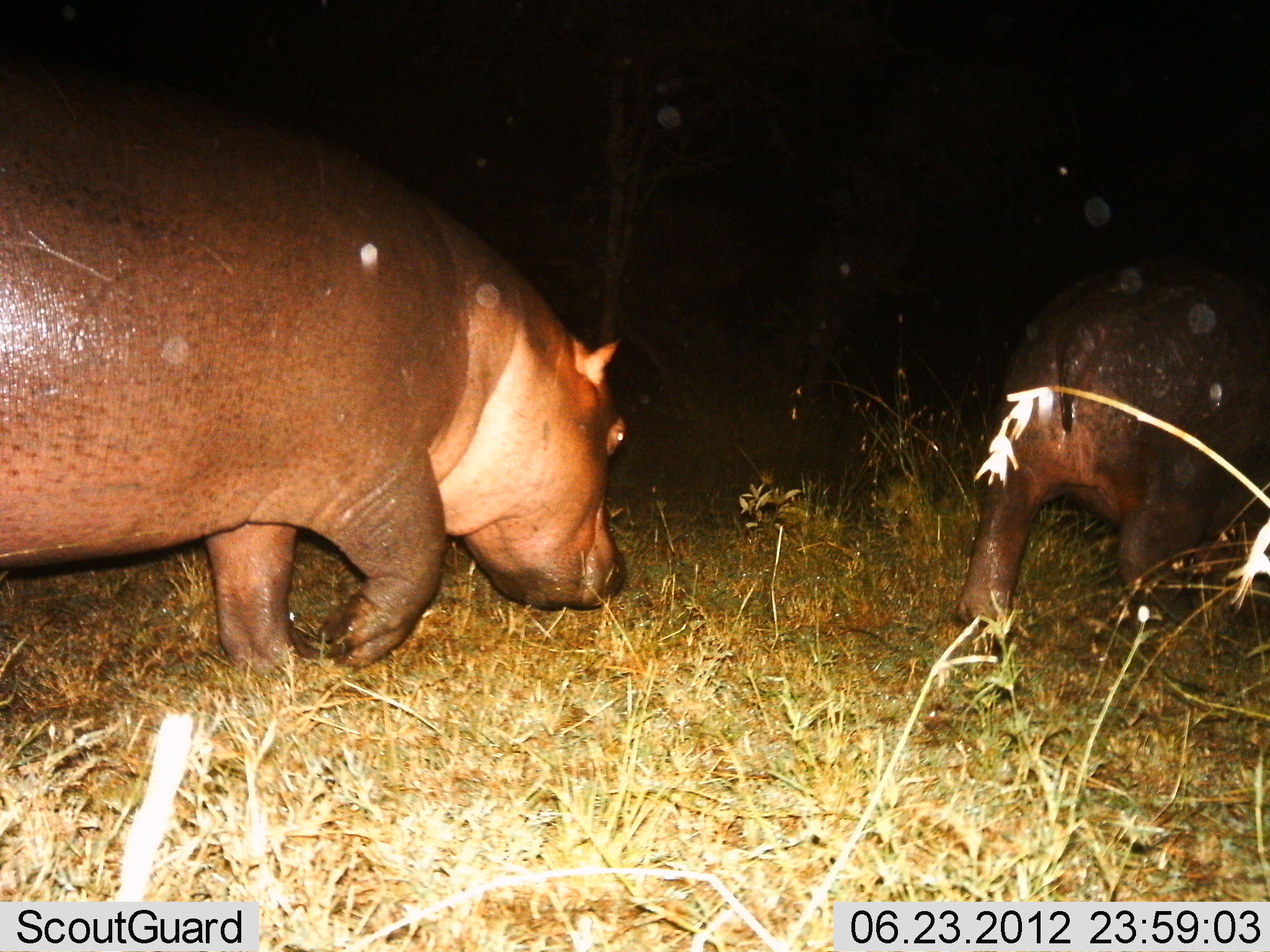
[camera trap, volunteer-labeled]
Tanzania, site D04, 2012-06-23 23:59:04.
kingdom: Animalia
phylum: Chordata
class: Mammalia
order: Artiodactyla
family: Hippopotamidae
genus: Hippopotamus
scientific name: Hippopotamus amphibius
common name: hippopotamus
Hippopotamus (Hippopotamus amphibius), count 2. Behavior (volunteer vote fractions): standing 0%, resting 0%, moving 100%, interacting 0%. Young present (vote fraction): 10%. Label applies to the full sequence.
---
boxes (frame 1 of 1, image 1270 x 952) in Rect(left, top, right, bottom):
animal: Rect(0, 59, 635, 698); Rect(961, 241, 1270, 635)